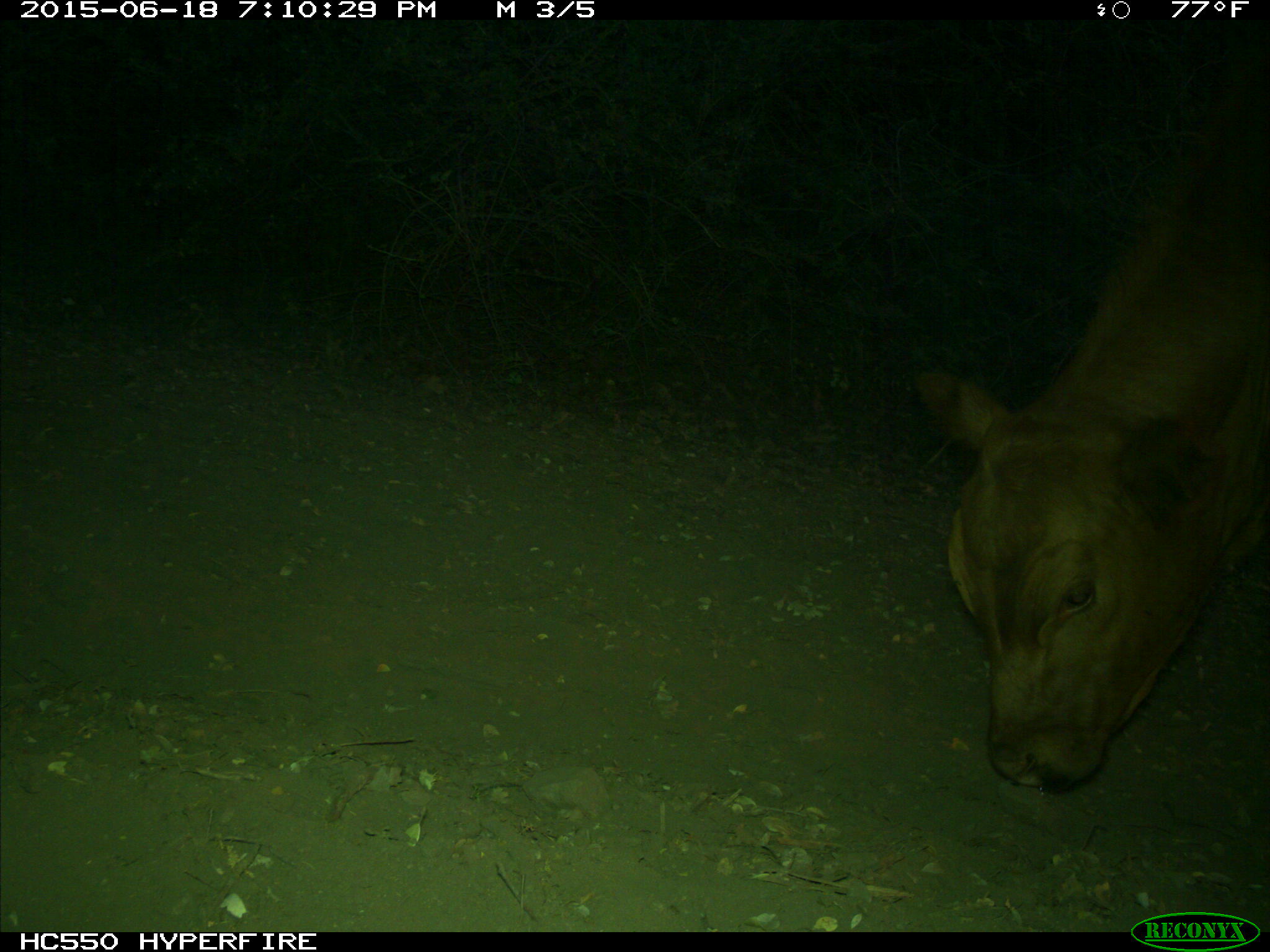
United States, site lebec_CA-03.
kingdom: Animalia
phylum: Chordata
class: Mammalia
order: Artiodactyla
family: Bovidae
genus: Bos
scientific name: Bos taurus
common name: domestic cow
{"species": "Bos taurus (domestic cow)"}